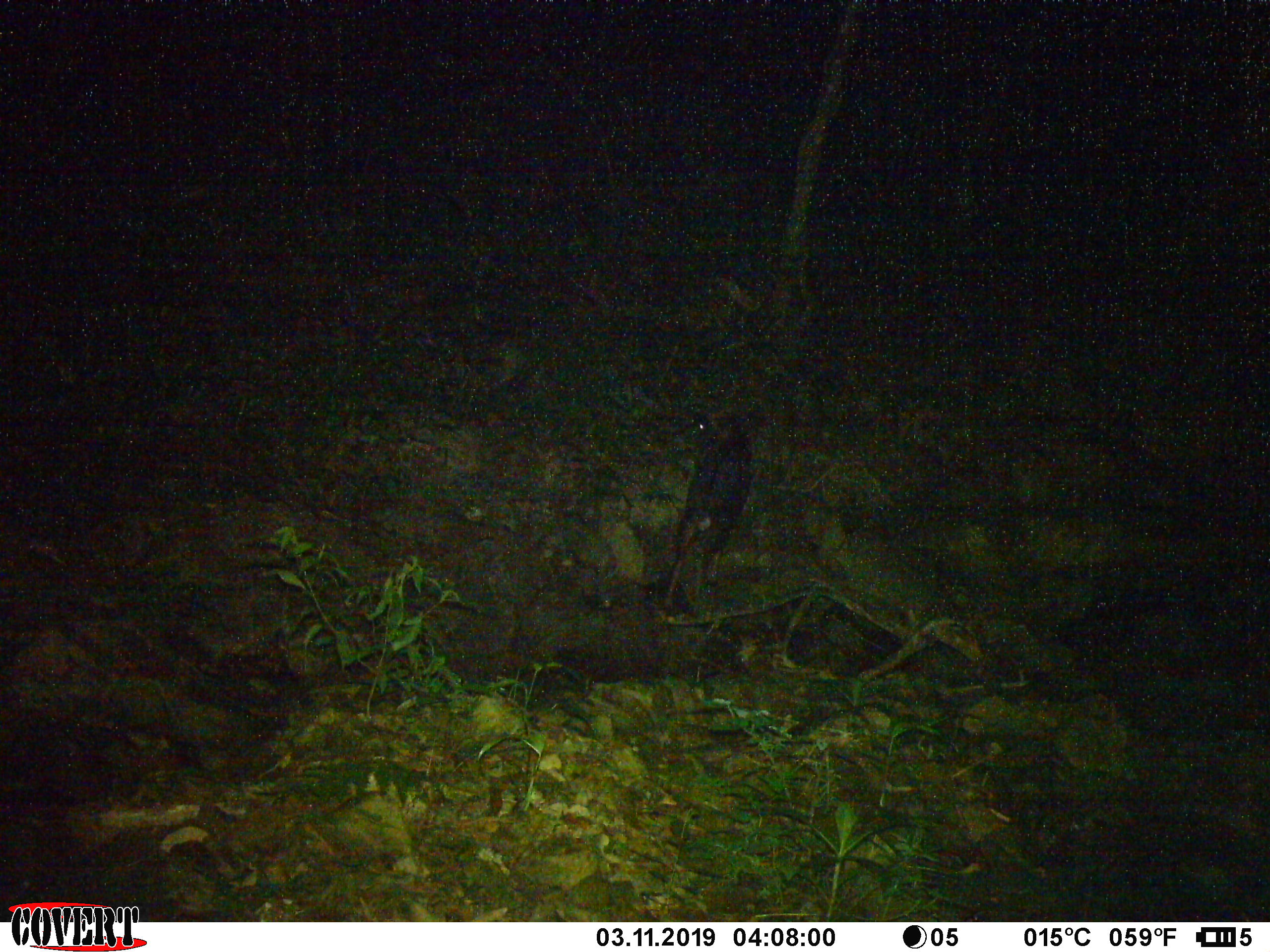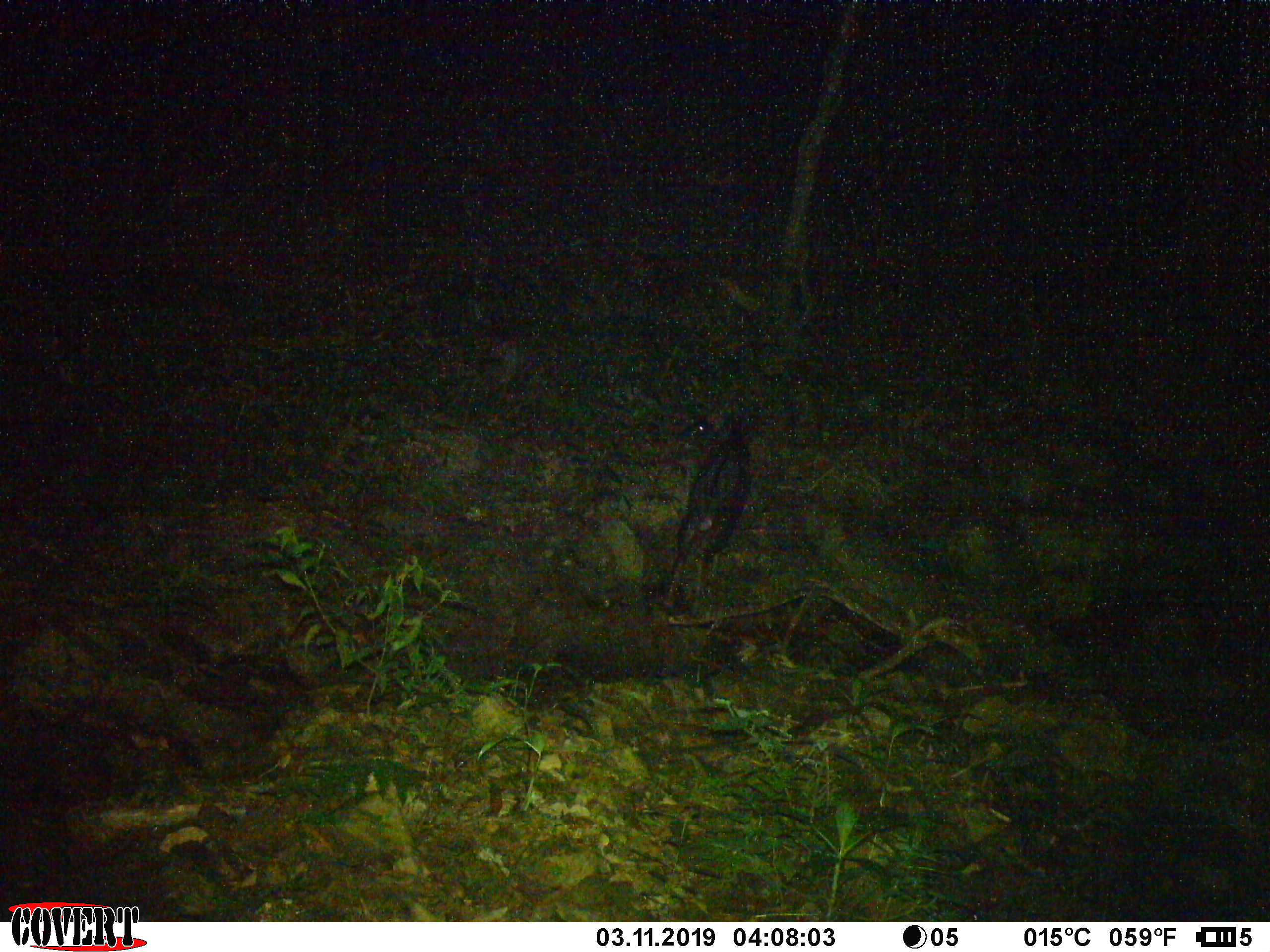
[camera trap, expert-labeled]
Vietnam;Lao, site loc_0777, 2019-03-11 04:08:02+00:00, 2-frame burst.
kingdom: Animalia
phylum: Chordata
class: Mammalia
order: Artiodactyla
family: Bovidae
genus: Capricornis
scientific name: Capricornis sumatraensis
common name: chinese serow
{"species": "chinese serow (Capricornis sumatraensis)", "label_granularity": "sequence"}